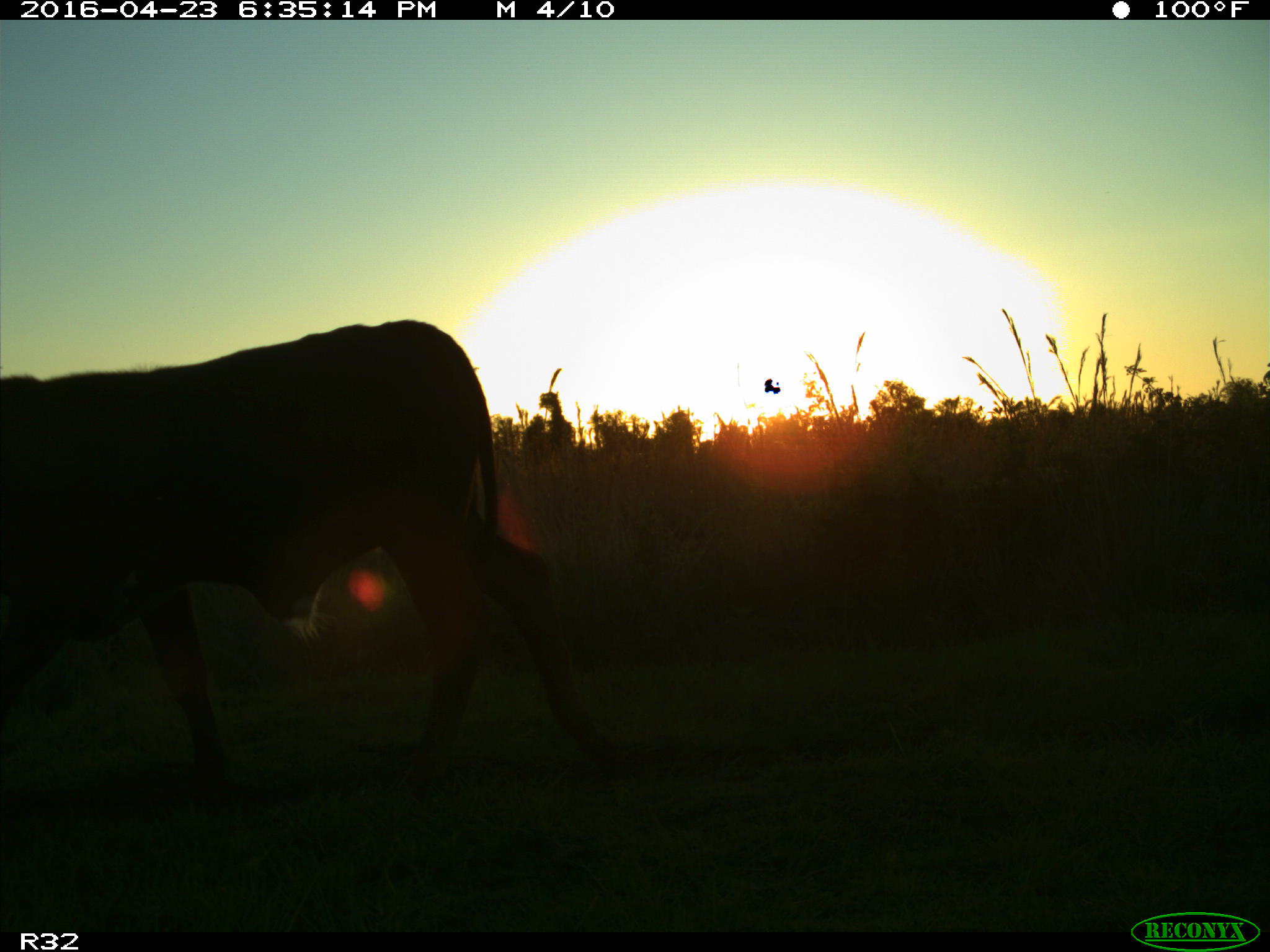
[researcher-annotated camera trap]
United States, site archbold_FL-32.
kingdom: Animalia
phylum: Chordata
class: Mammalia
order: Artiodactyla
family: Bovidae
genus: Bos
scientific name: Bos taurus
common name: domestic cow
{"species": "Bos taurus (domestic cow)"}